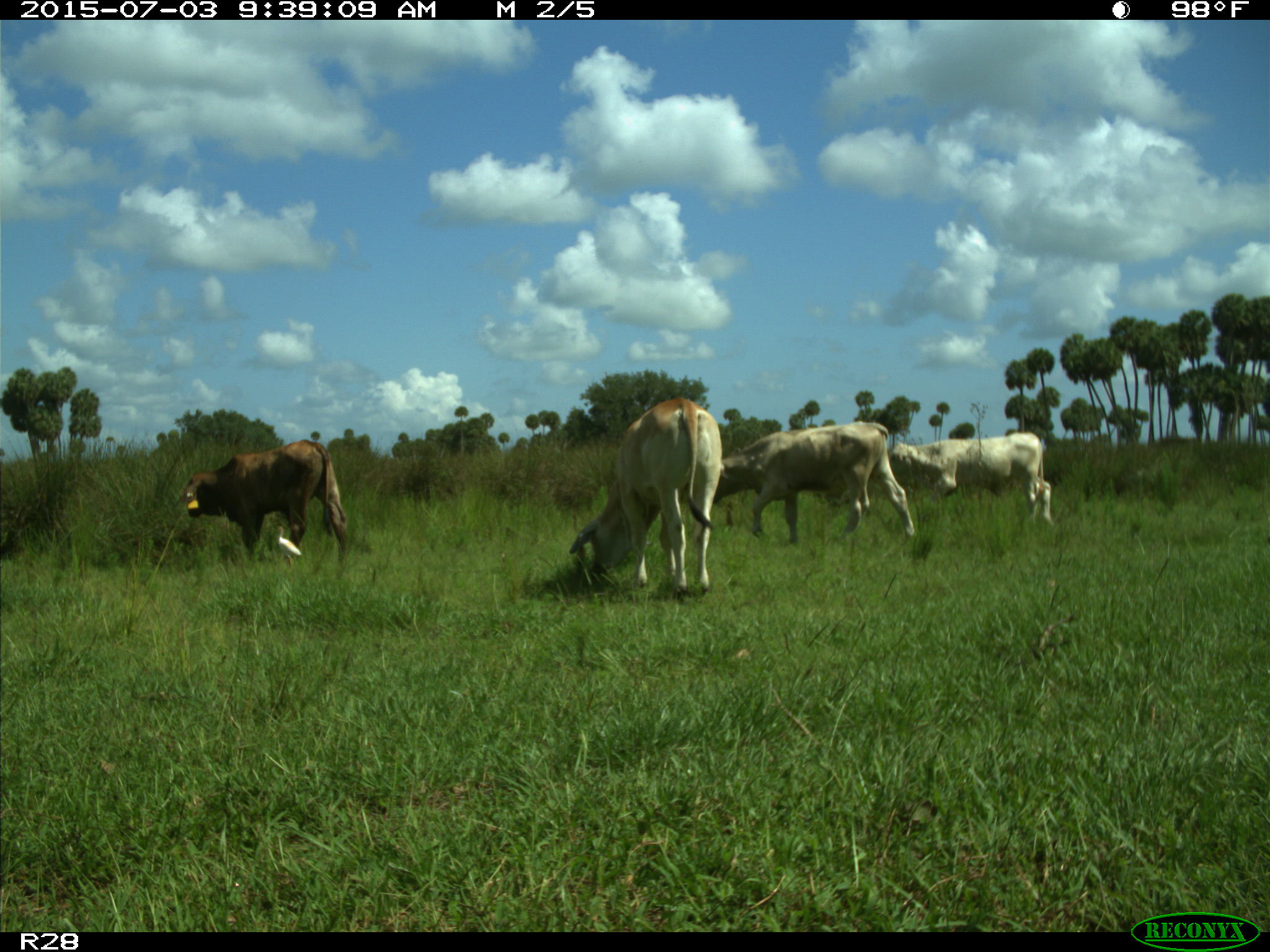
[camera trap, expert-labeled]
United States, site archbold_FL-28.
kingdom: Animalia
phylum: Chordata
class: Mammalia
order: Artiodactyla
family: Bovidae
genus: Bos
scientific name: Bos taurus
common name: domestic cow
Bos taurus (domestic cow).